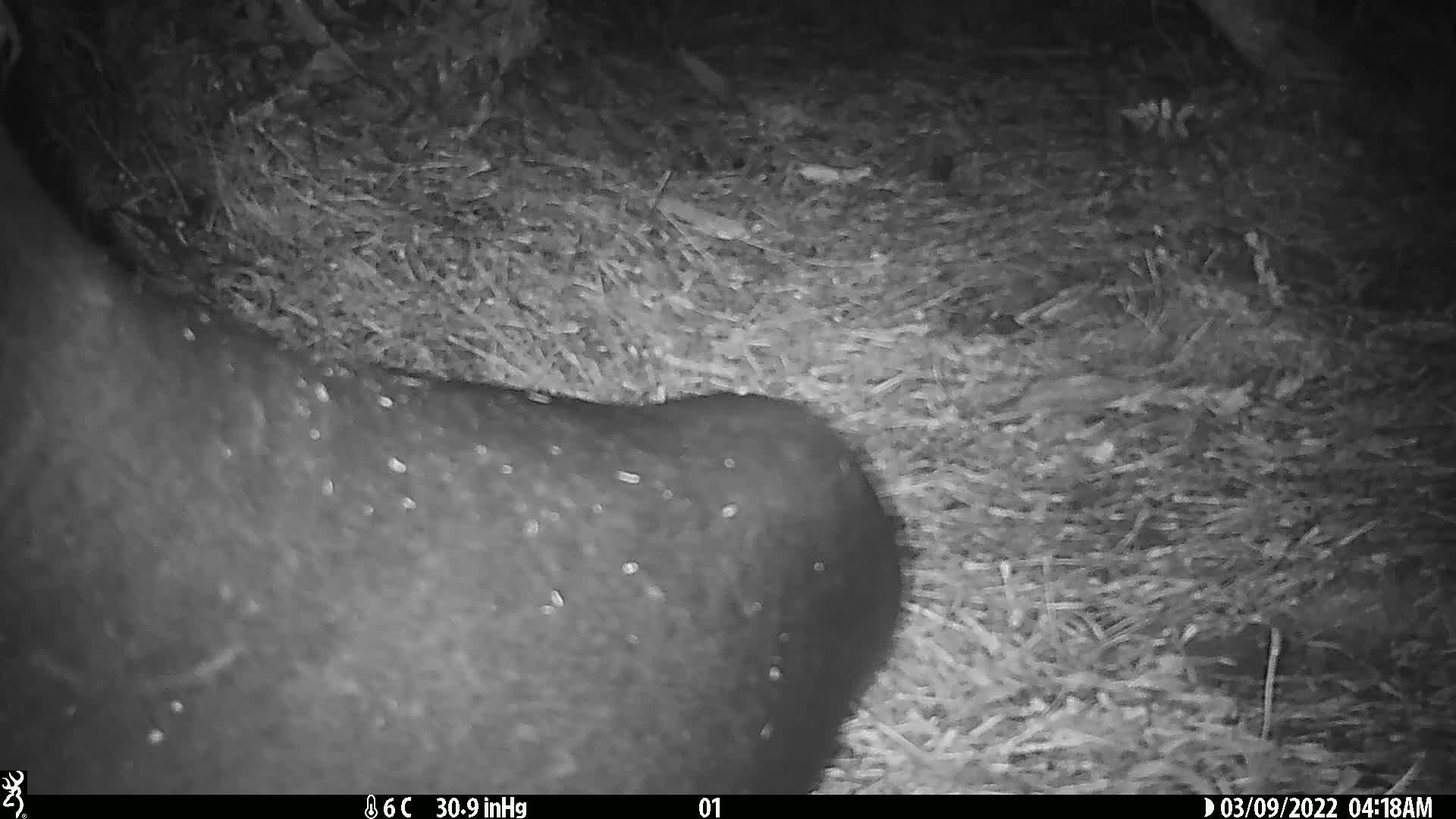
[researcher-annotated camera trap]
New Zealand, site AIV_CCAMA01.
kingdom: Animalia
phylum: Chordata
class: Mammalia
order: Carnivora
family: Otariidae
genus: Phocarctos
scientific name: Phocarctos hookeri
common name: new zealand sea lion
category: sealion